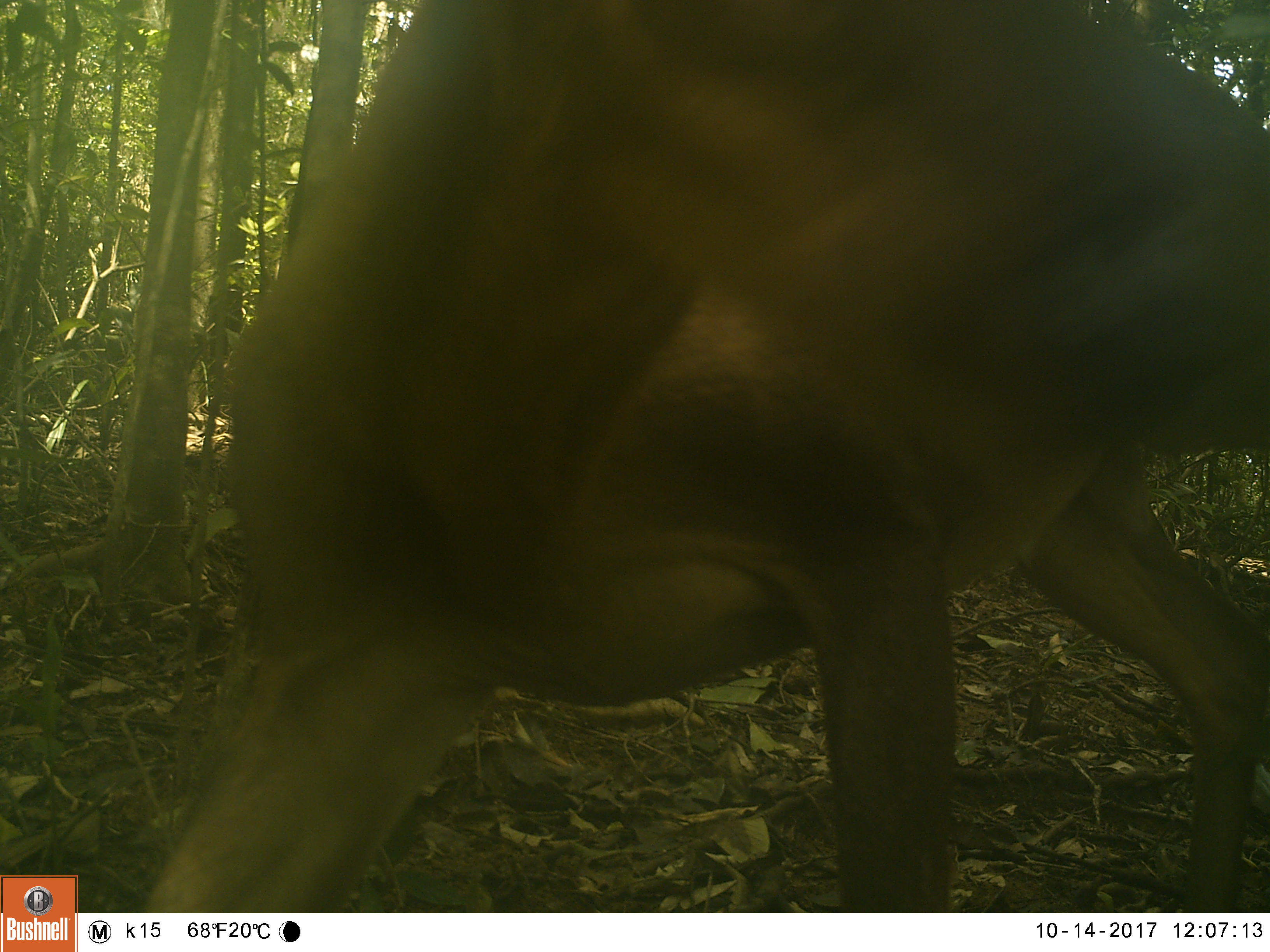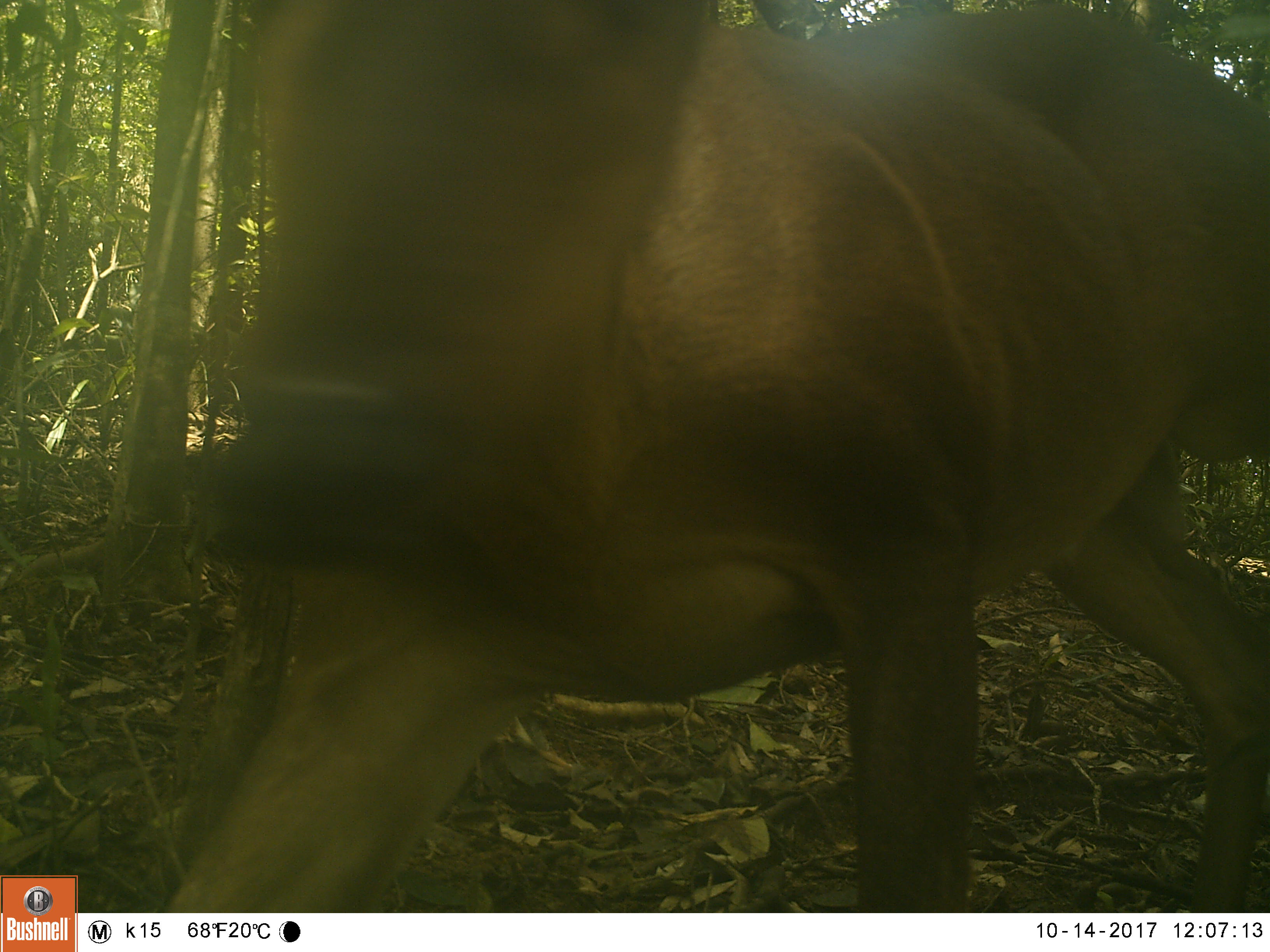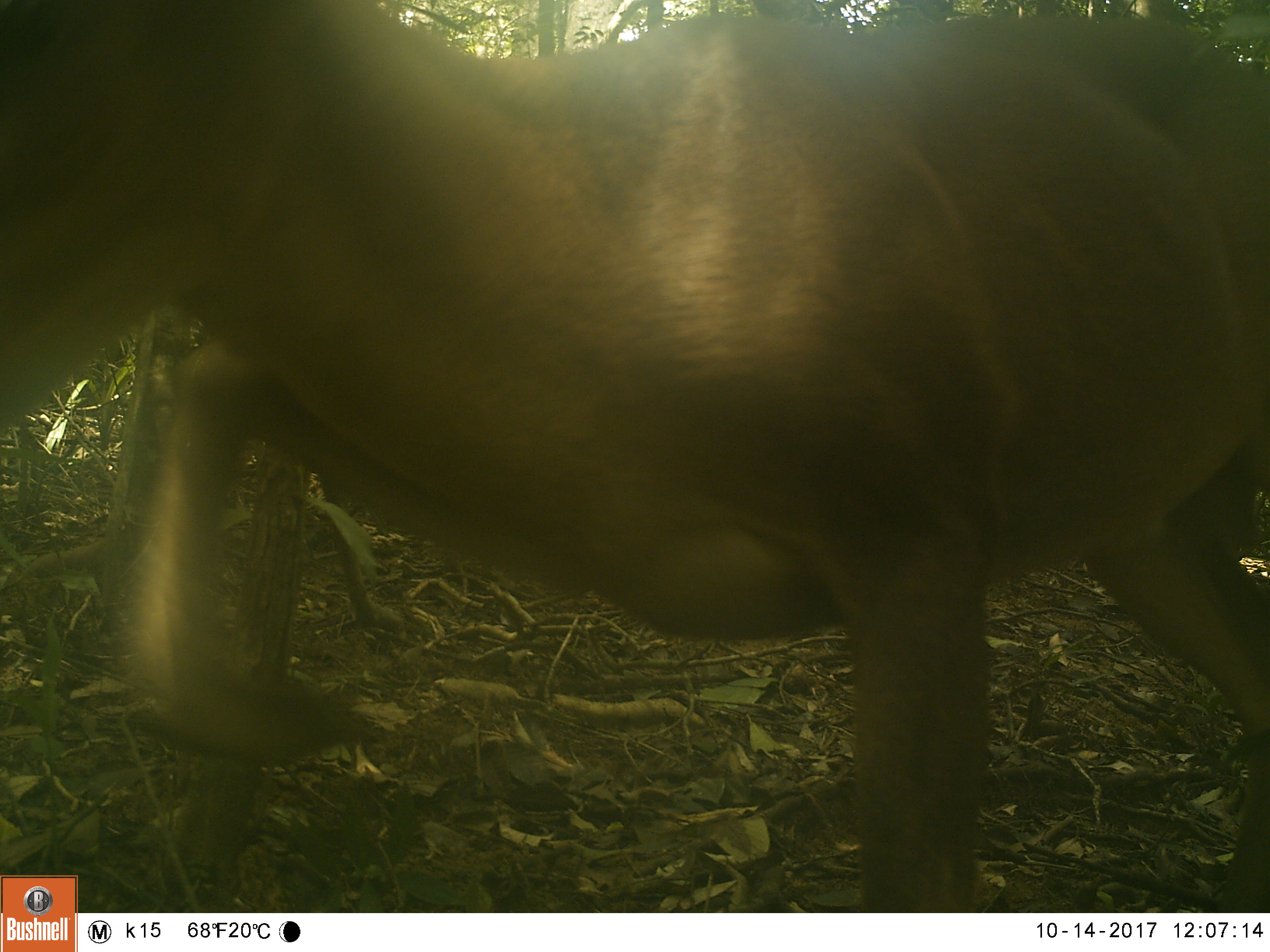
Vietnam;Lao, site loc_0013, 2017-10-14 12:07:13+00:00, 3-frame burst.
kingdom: Animalia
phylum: Chordata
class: Mammalia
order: Artiodactyla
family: Cervidae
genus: Muntiacus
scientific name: Muntiacus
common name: muntjacs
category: unidentified muntjac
Unidentified muntjac (muntjacs) (Muntiacus). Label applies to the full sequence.